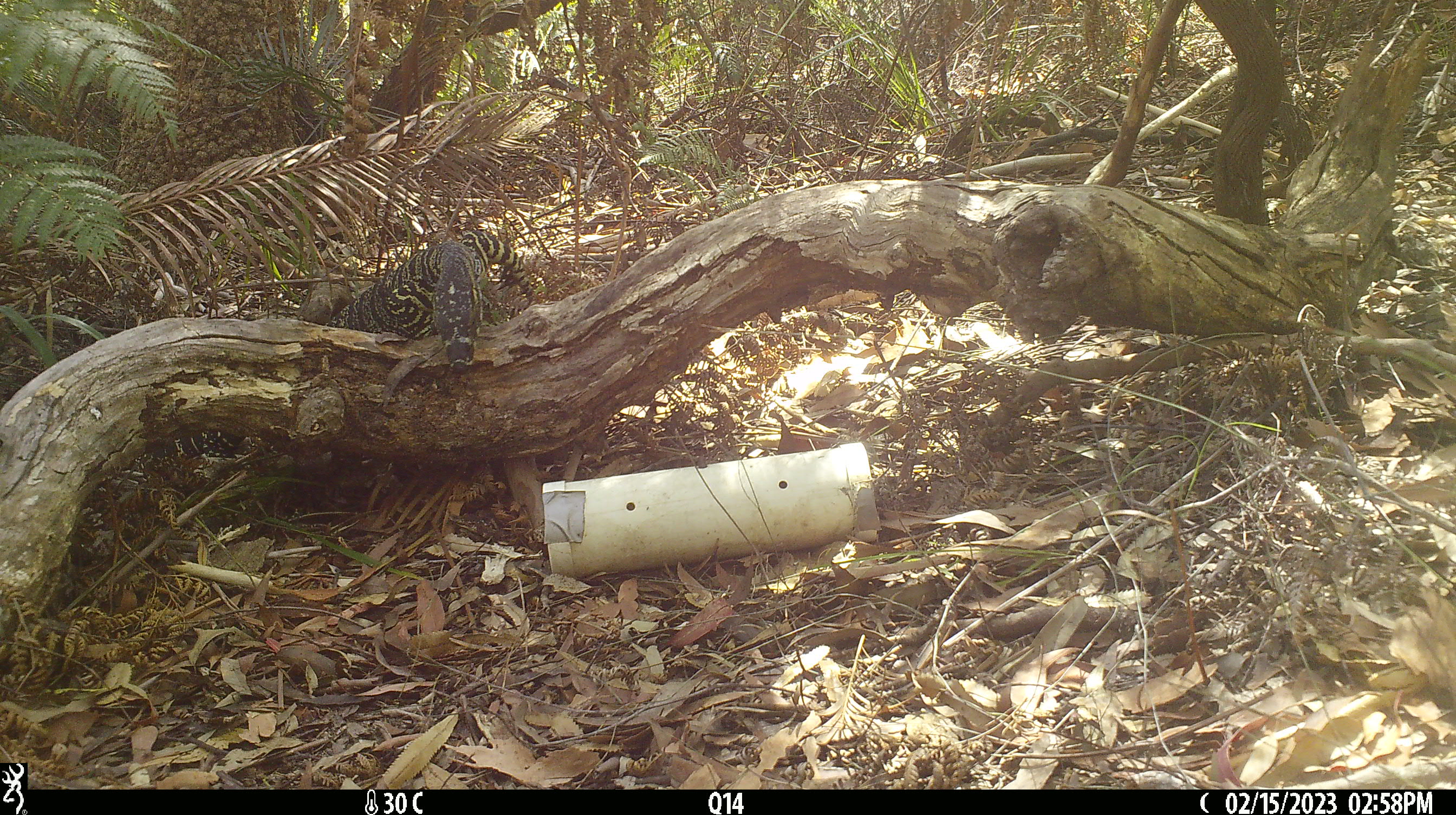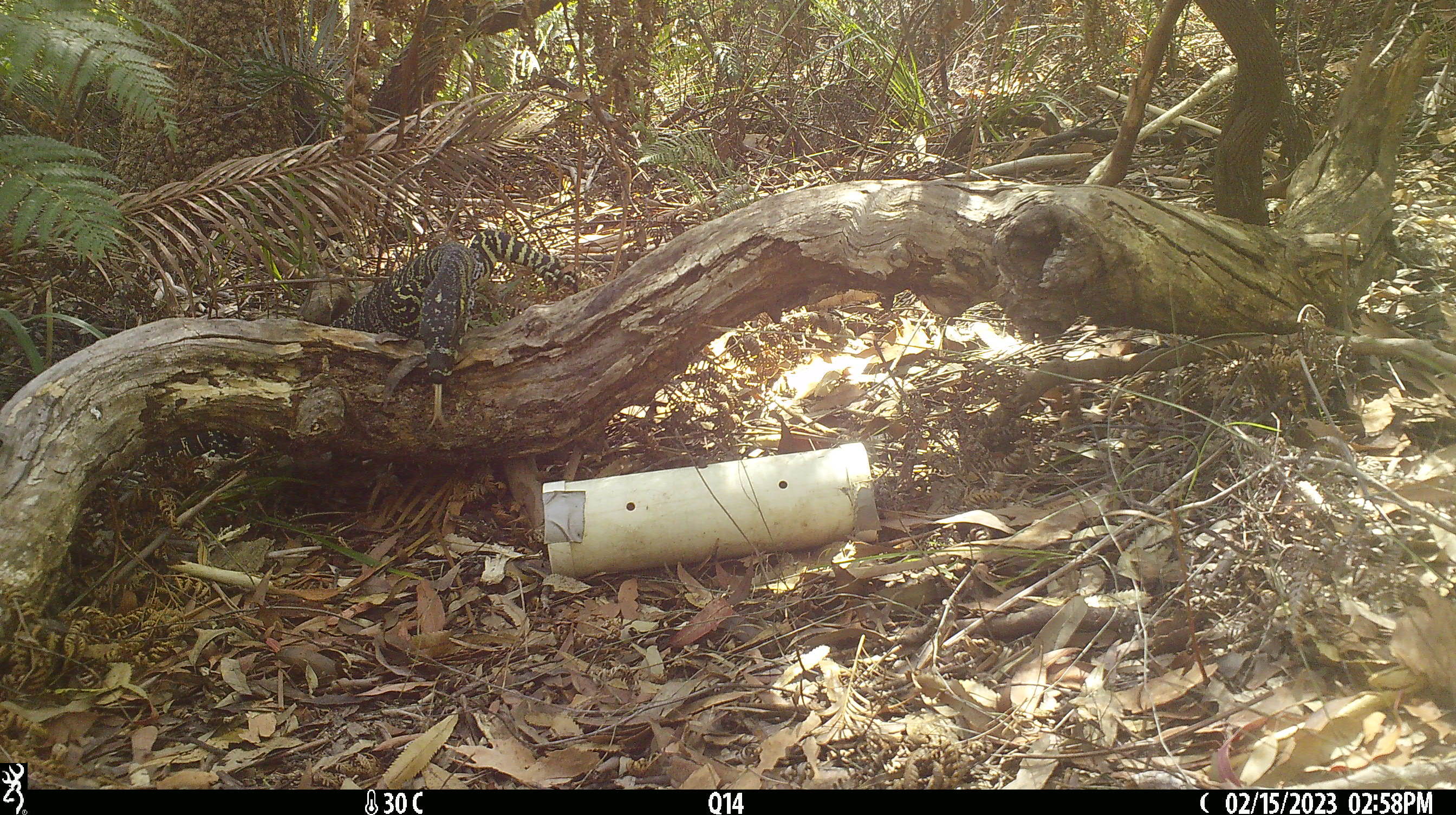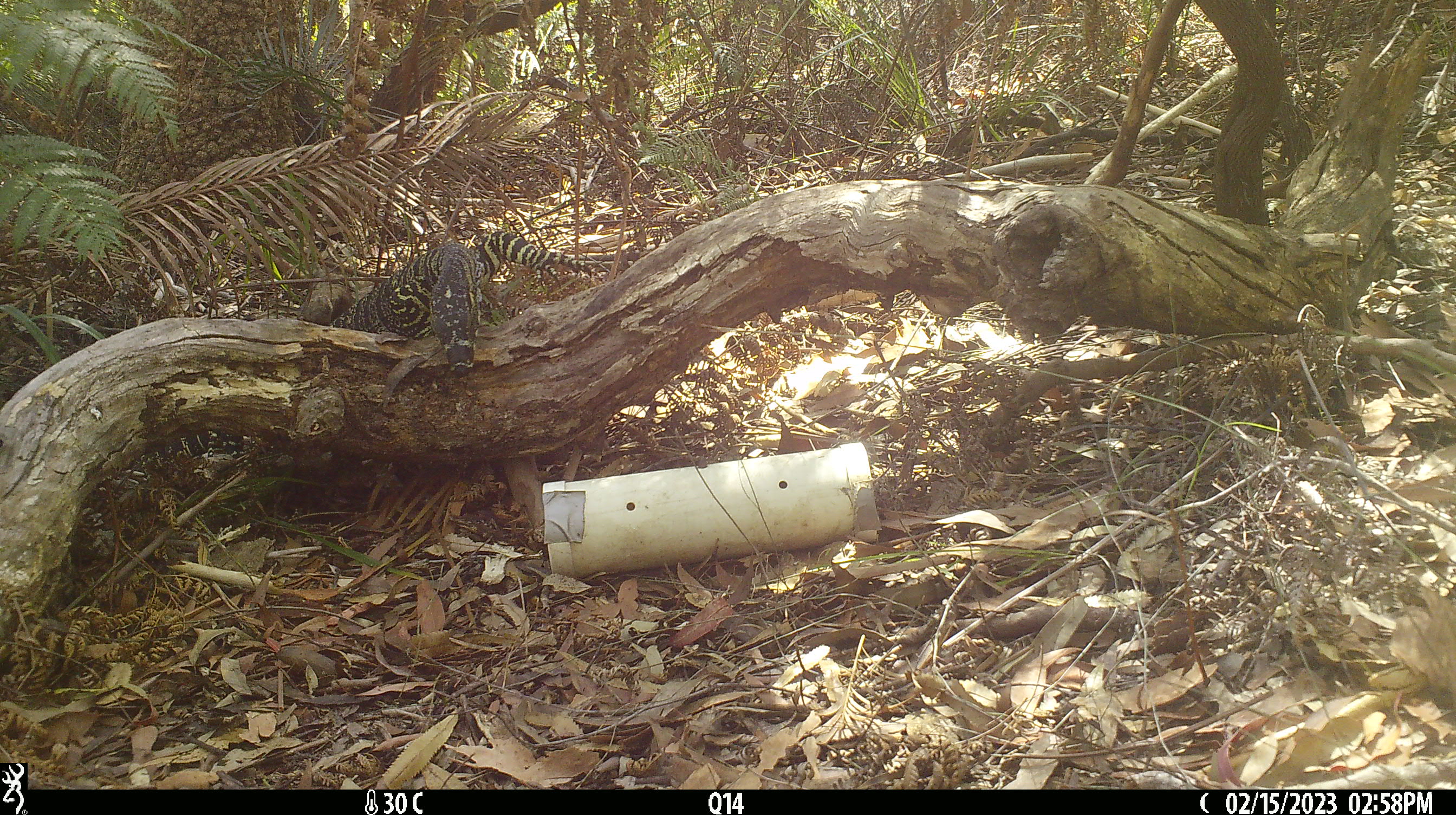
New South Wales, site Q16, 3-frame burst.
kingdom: Animalia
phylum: Chordata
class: Reptilia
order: Squamata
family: Varanidae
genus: Varanus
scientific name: Varanus varius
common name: lace monitor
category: goanna